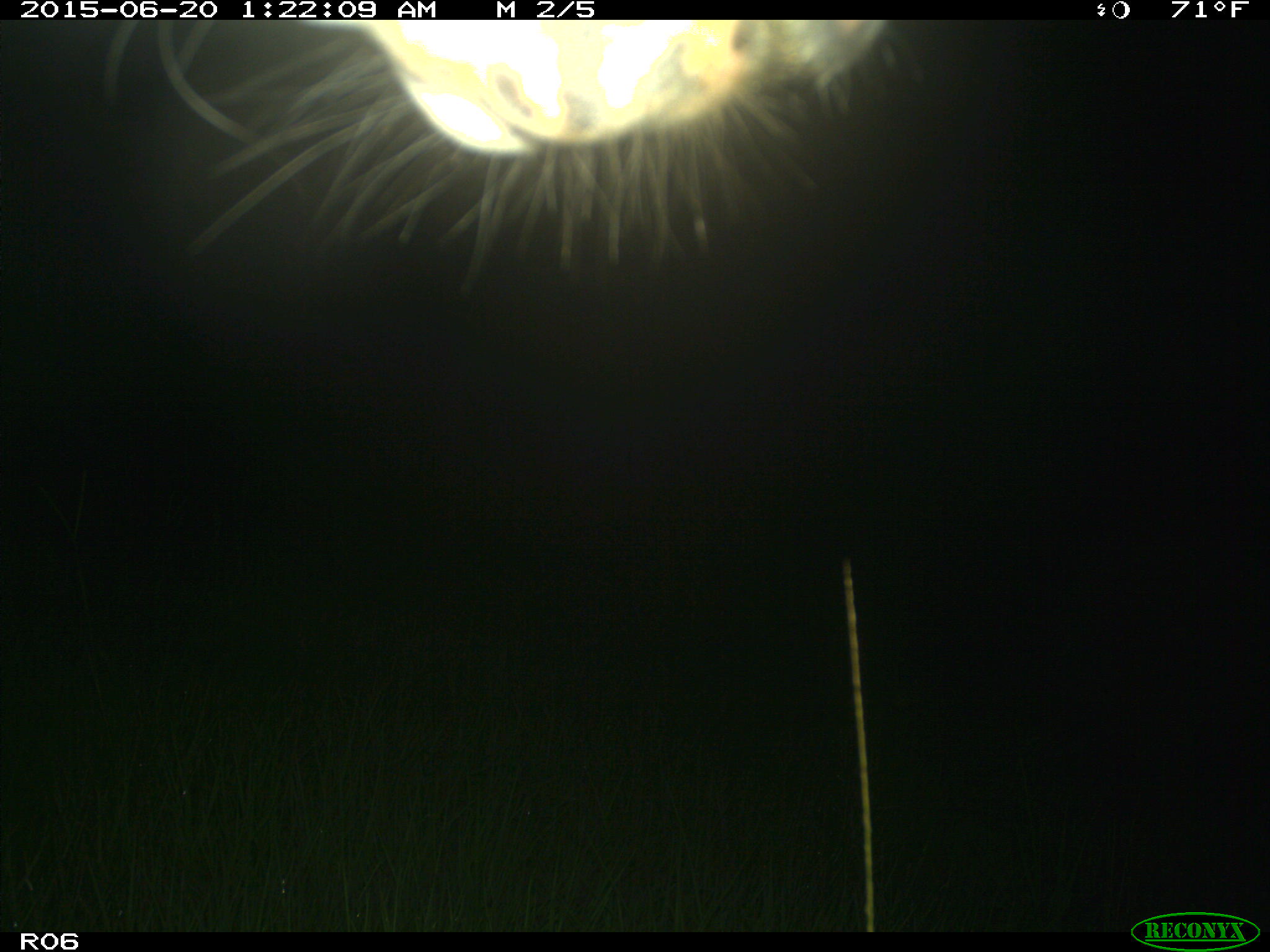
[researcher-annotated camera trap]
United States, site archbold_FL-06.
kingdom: Animalia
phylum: Chordata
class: Mammalia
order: Artiodactyla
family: Bovidae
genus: Bos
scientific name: Bos taurus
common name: domestic cow